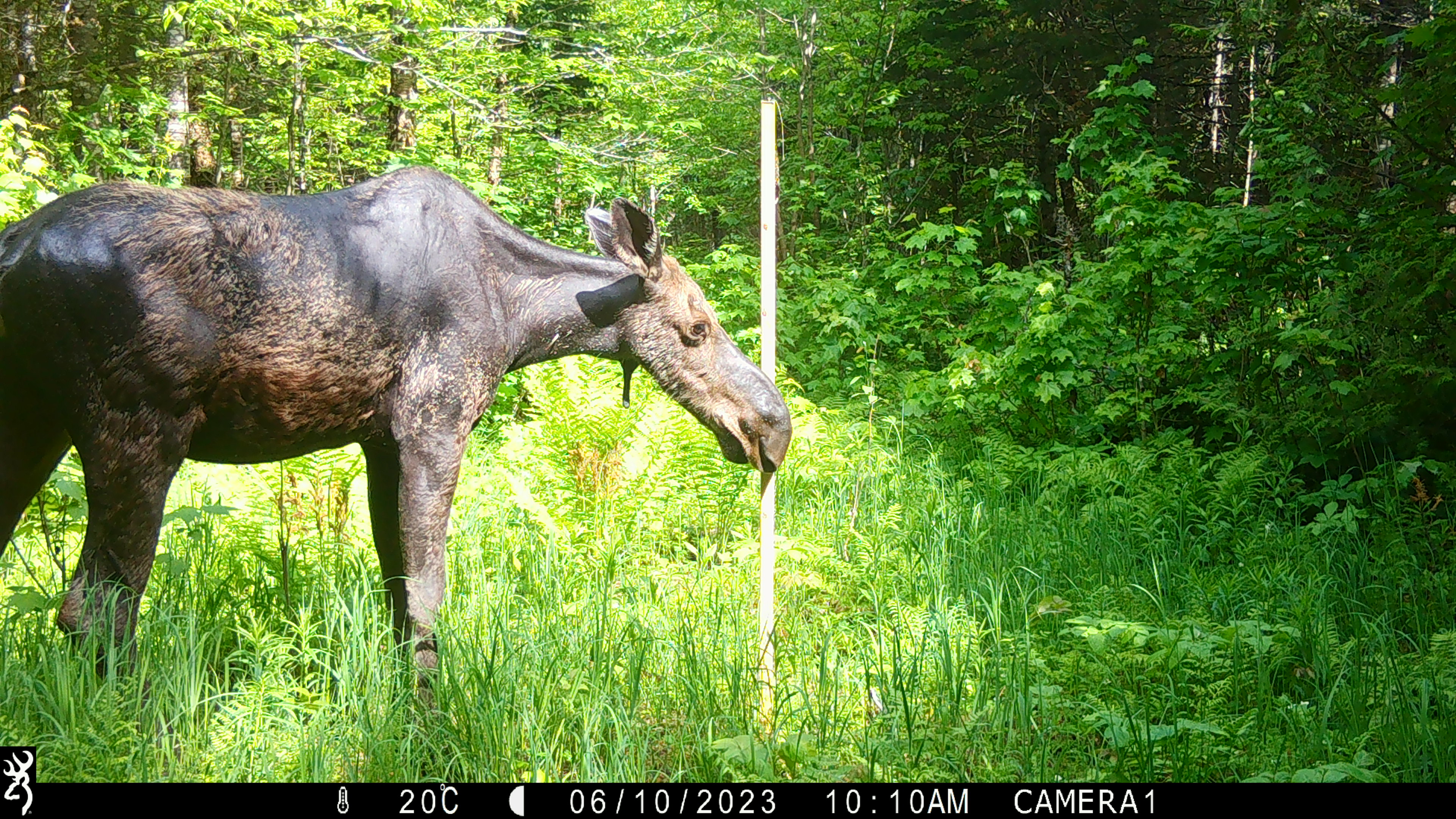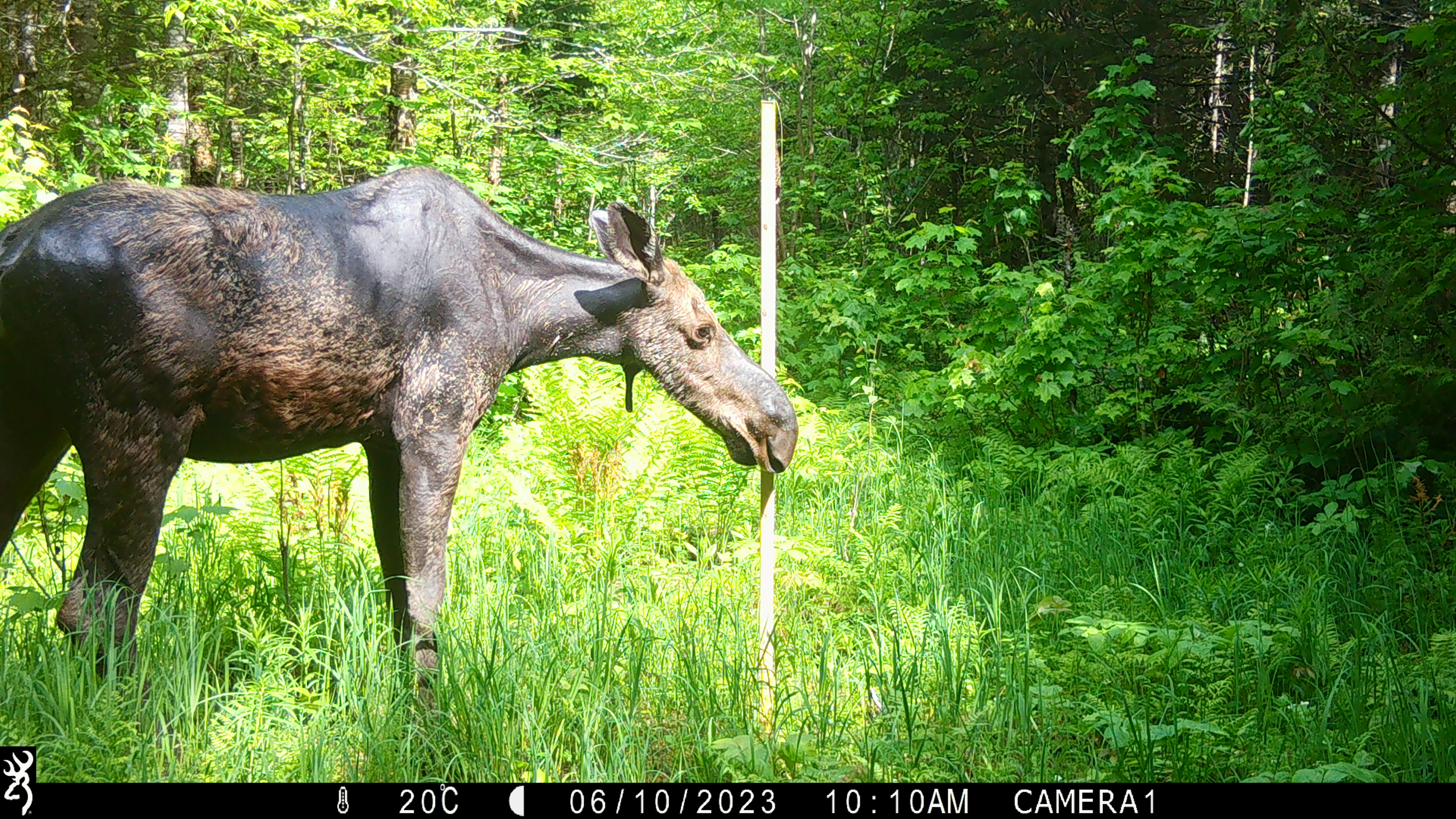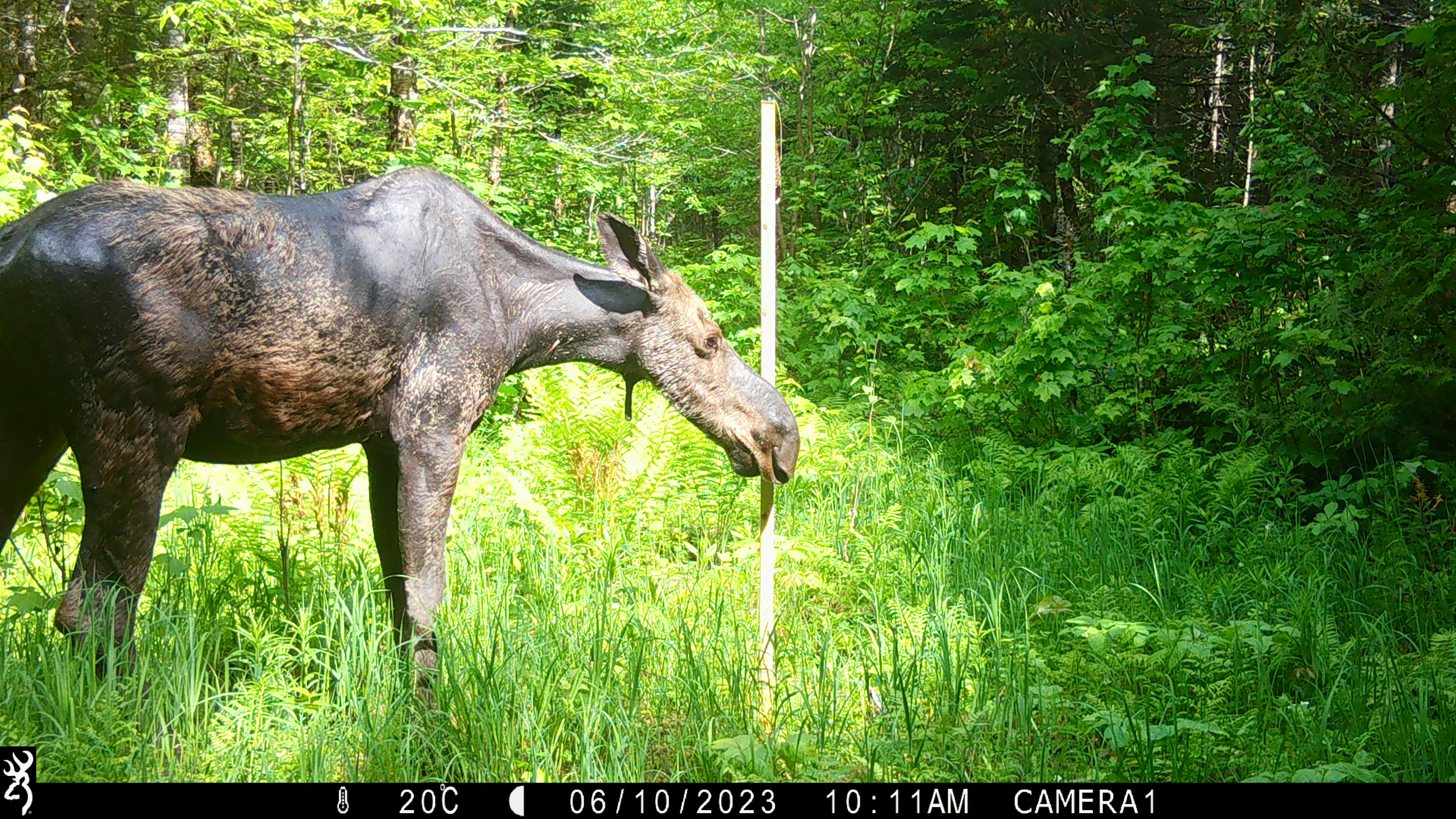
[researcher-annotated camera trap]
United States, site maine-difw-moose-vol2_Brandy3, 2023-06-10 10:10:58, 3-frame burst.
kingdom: Animalia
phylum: Chordata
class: Mammalia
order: Artiodactyla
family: Cervidae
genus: Alces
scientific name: Alces alces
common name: moose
Moose (Alces alces).